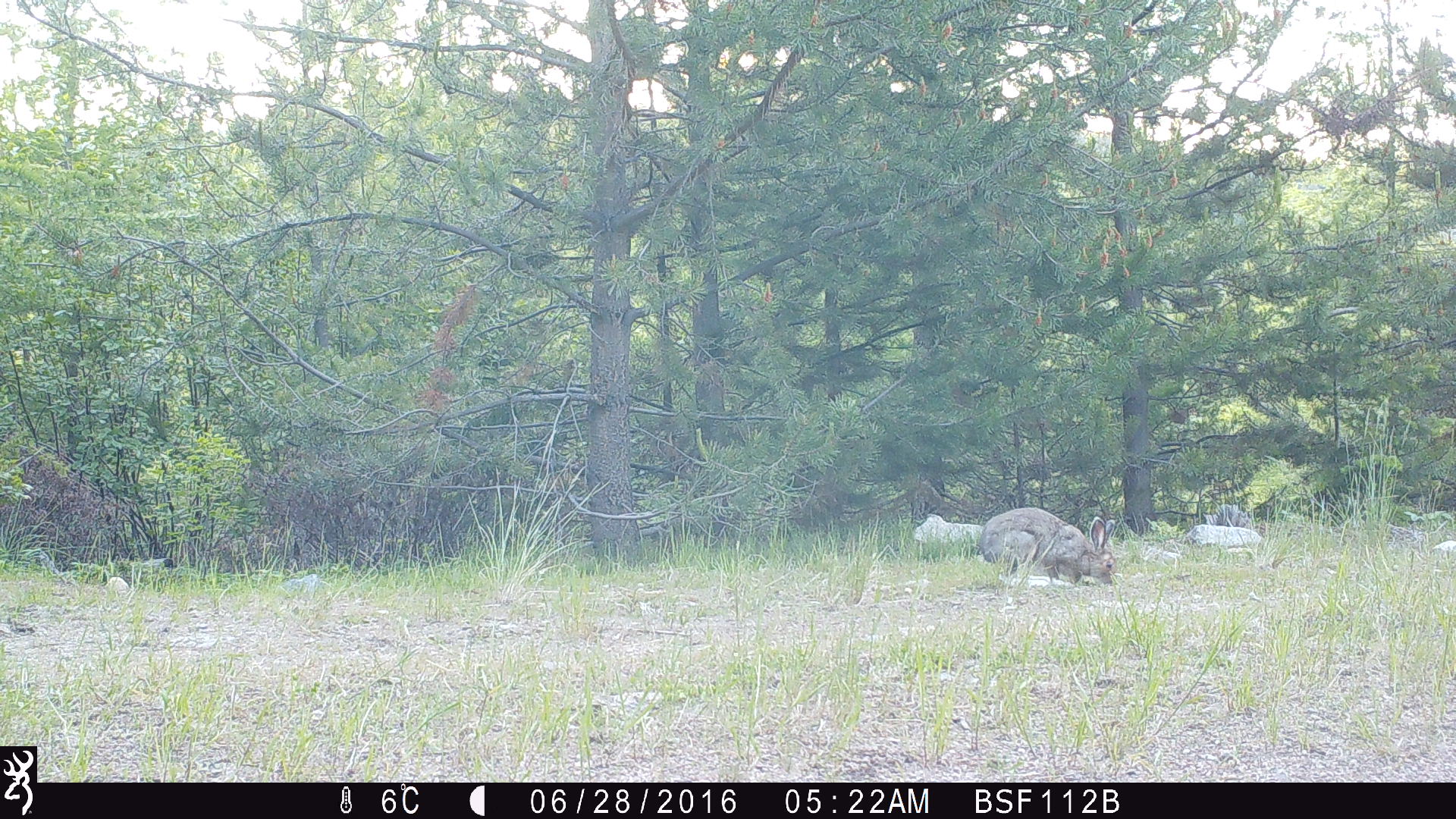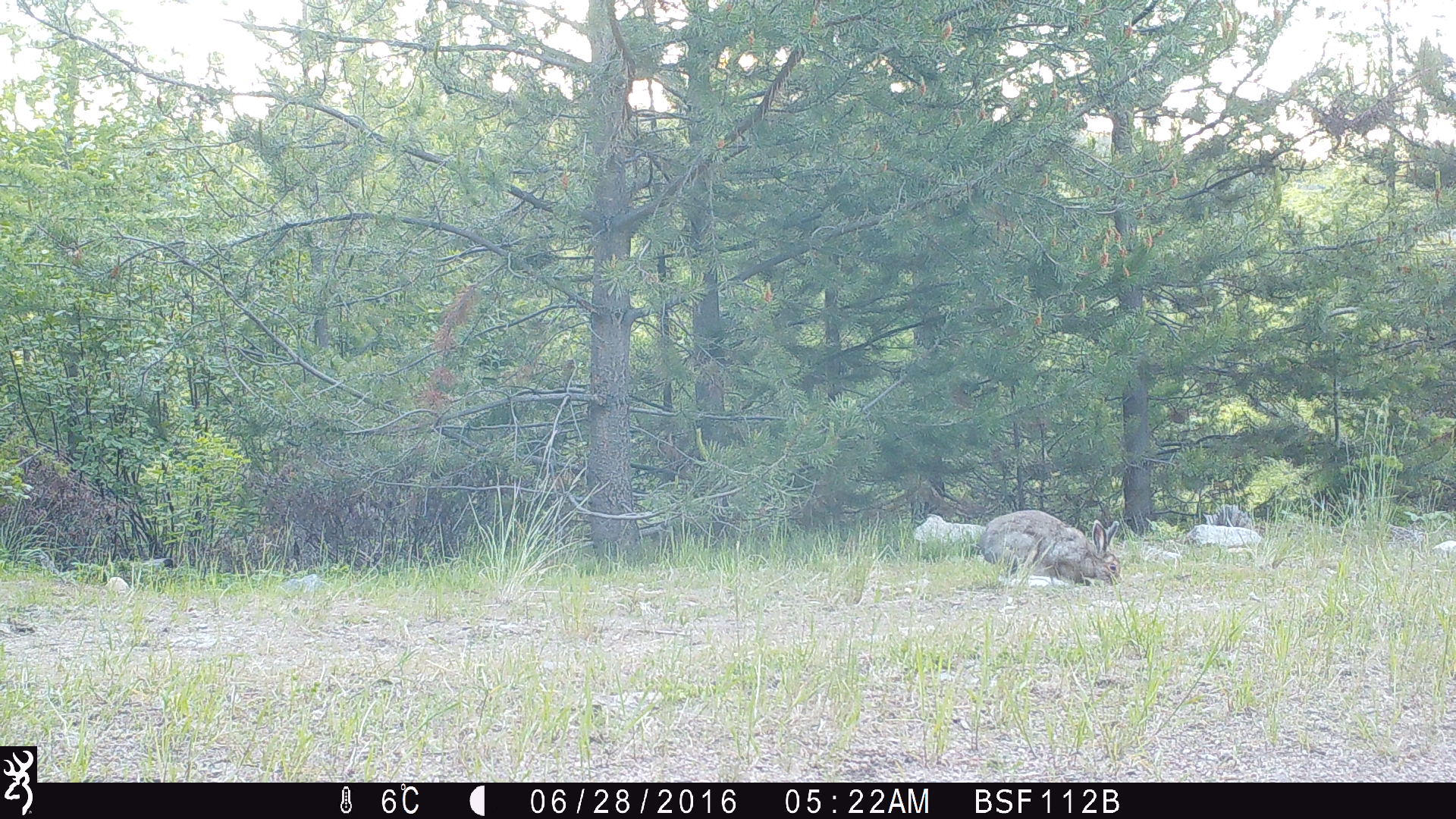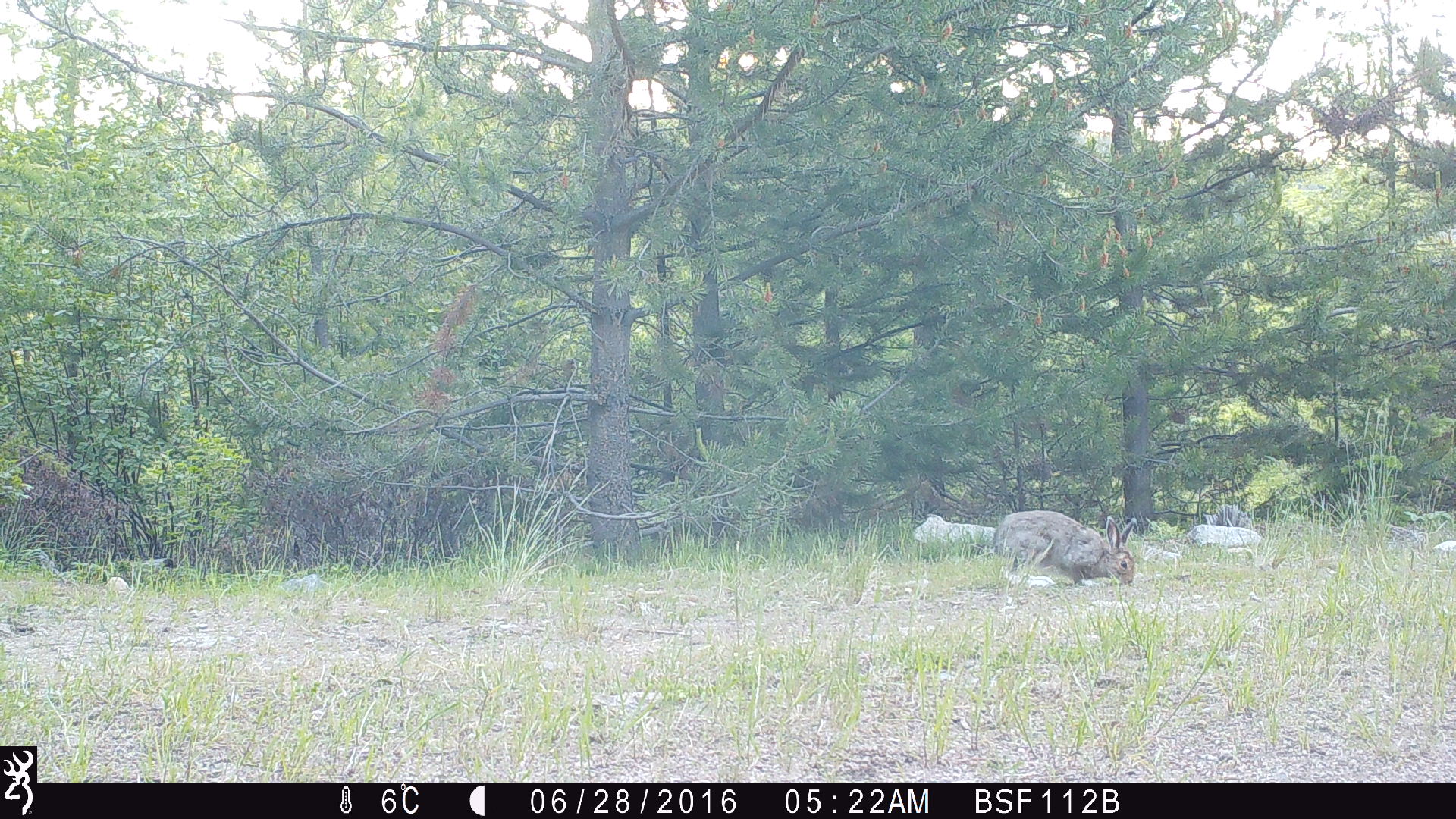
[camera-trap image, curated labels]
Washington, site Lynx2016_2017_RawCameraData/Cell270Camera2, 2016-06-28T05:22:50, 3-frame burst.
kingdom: Animalia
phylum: Chordata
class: Mammalia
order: Lagomorpha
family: Leporidae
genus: Lepus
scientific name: Lepus americanus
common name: snowshoe hare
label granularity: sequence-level